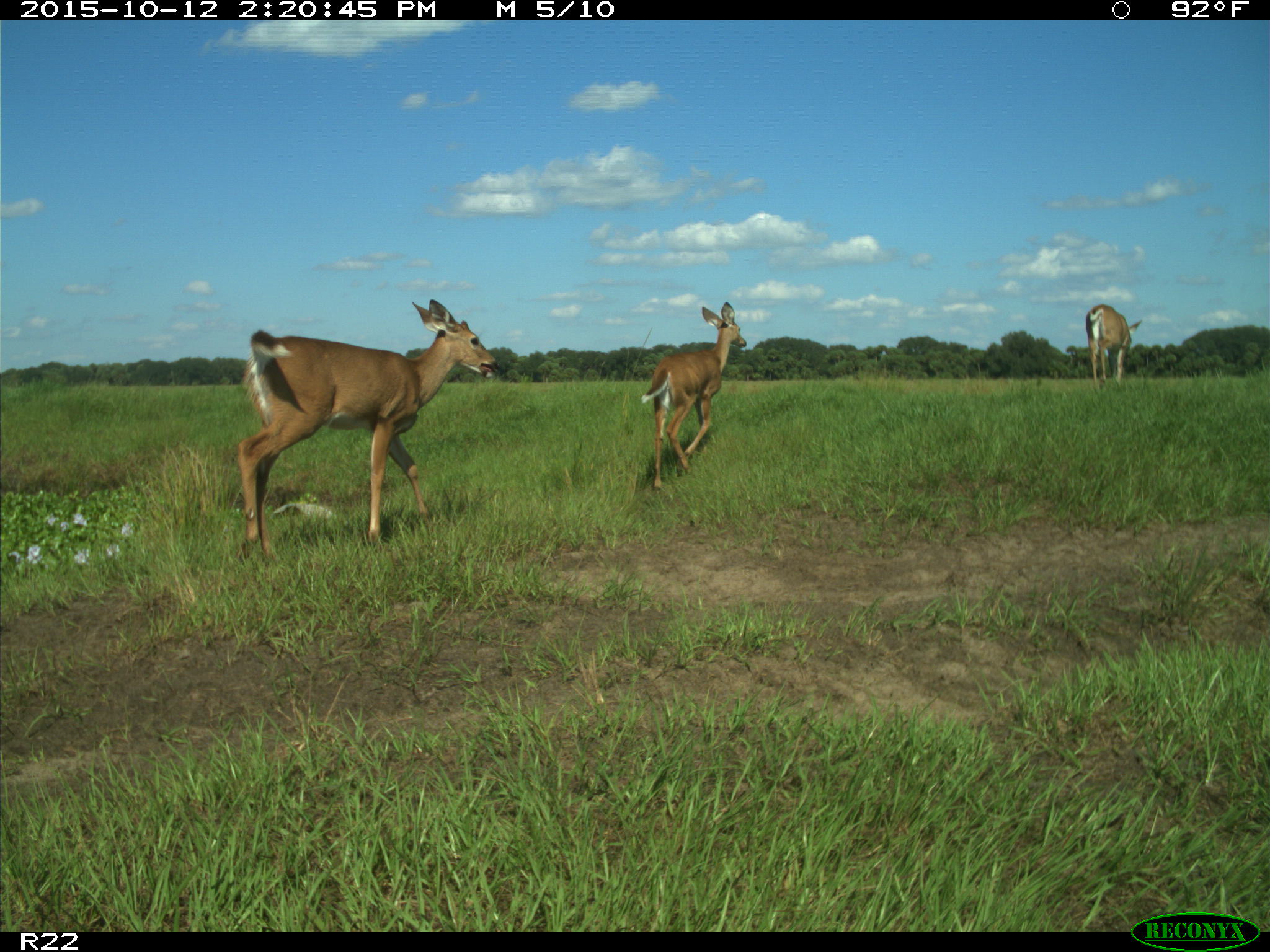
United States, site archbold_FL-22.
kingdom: Animalia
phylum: Chordata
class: Mammalia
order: Artiodactyla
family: Cervidae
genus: Odocoileus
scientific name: Odocoileus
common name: deer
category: unidentified deer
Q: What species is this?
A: Unidentified deer (deer) (Odocoileus).